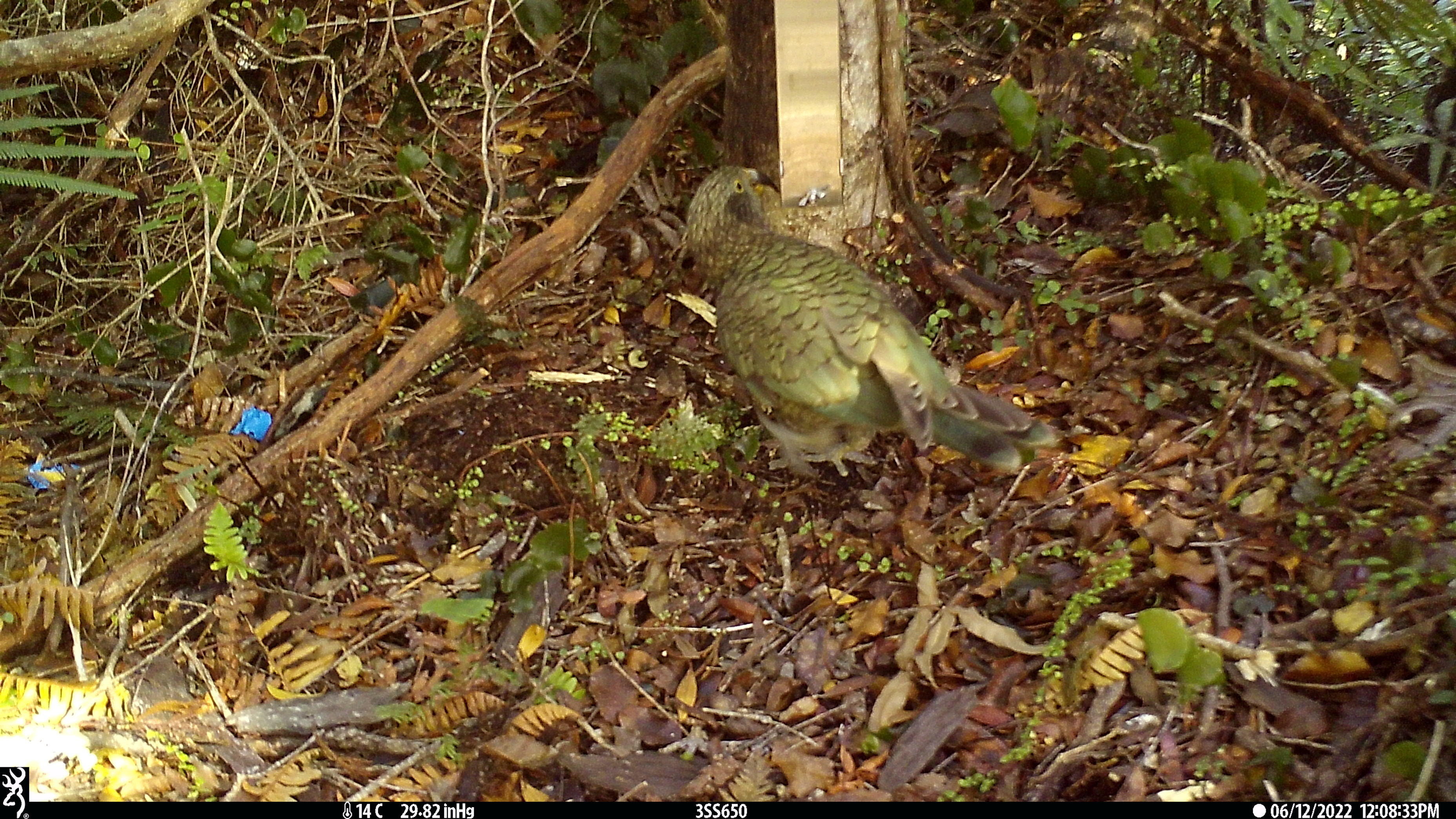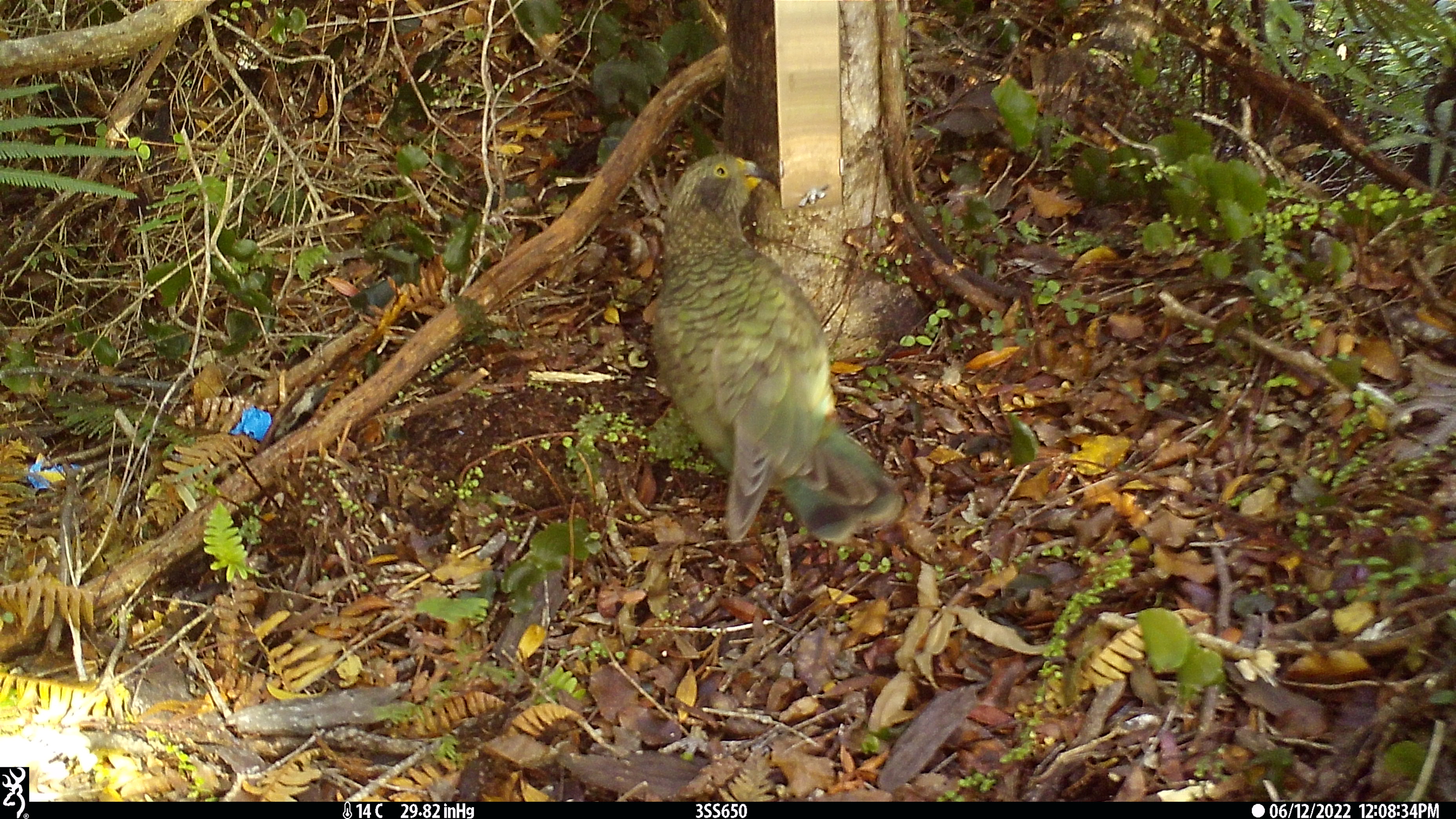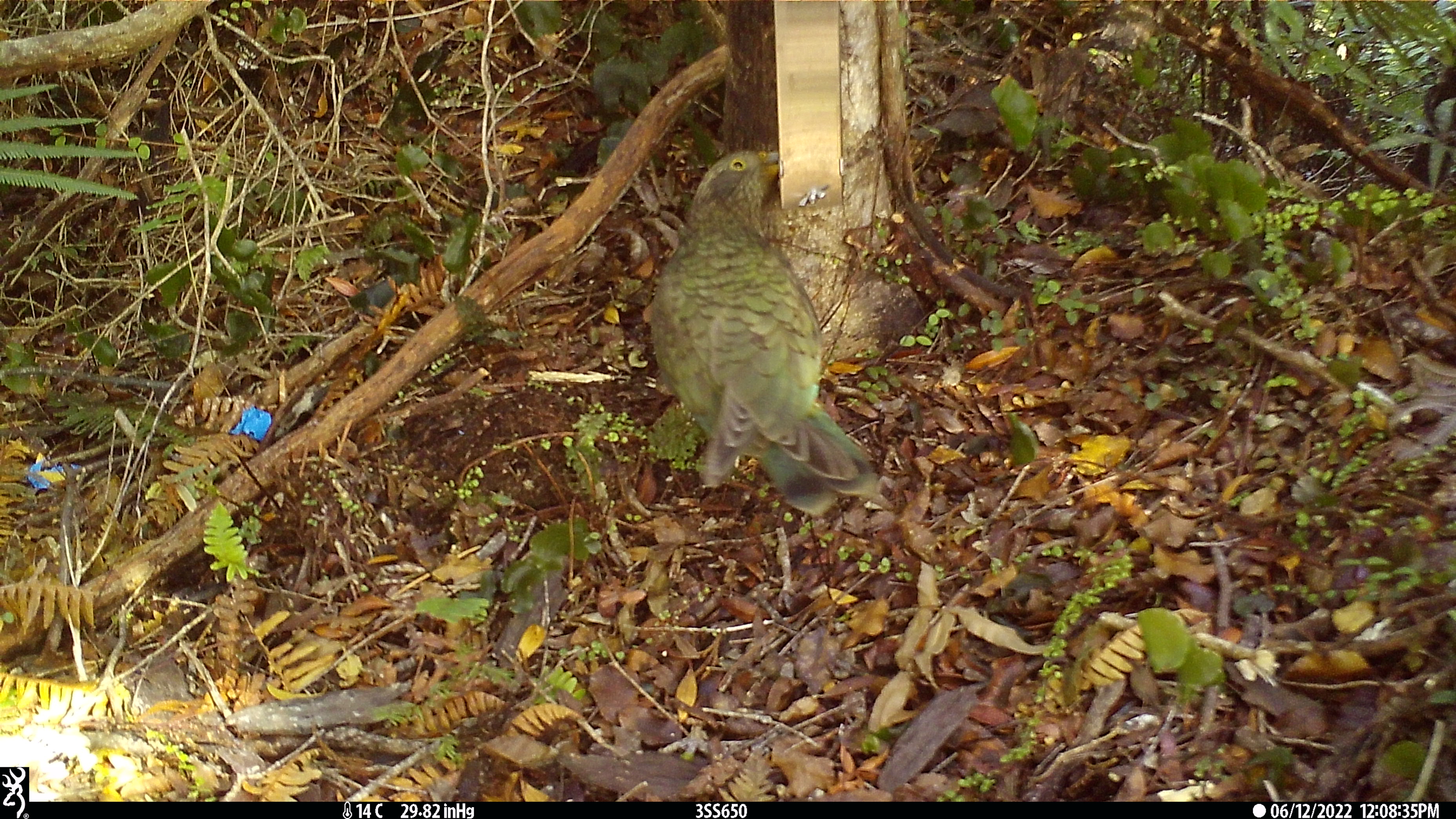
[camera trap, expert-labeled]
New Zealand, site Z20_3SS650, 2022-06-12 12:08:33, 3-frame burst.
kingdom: Animalia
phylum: Chordata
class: Aves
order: Psittaciformes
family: Strigopidae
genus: Nestor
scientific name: Nestor notabilis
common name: kea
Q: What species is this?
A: Kea (Nestor notabilis).